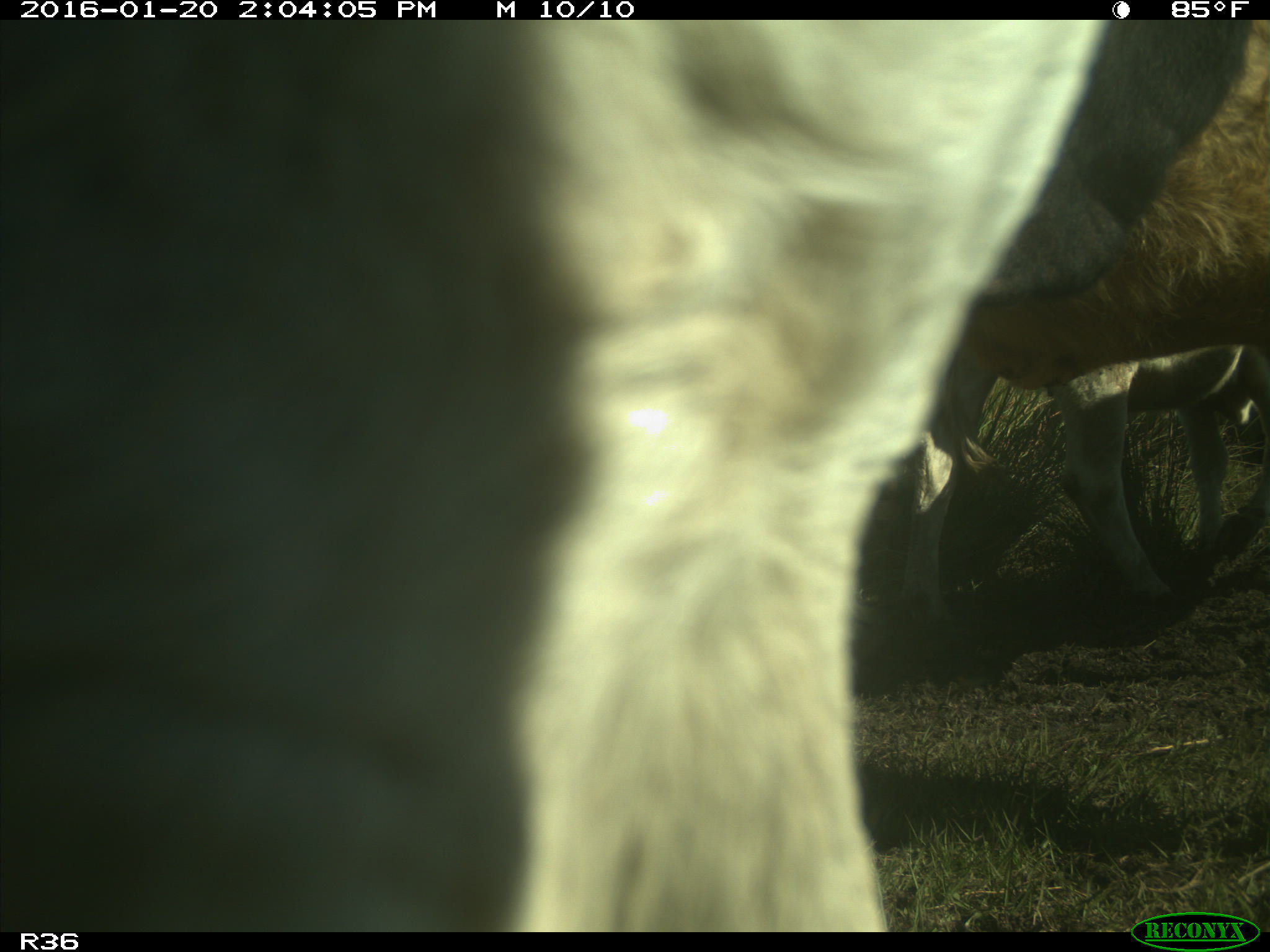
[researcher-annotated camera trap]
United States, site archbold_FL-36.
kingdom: Animalia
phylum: Chordata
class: Mammalia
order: Artiodactyla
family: Bovidae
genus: Bos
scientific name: Bos taurus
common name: domestic cow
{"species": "Bos taurus (domestic cow)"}